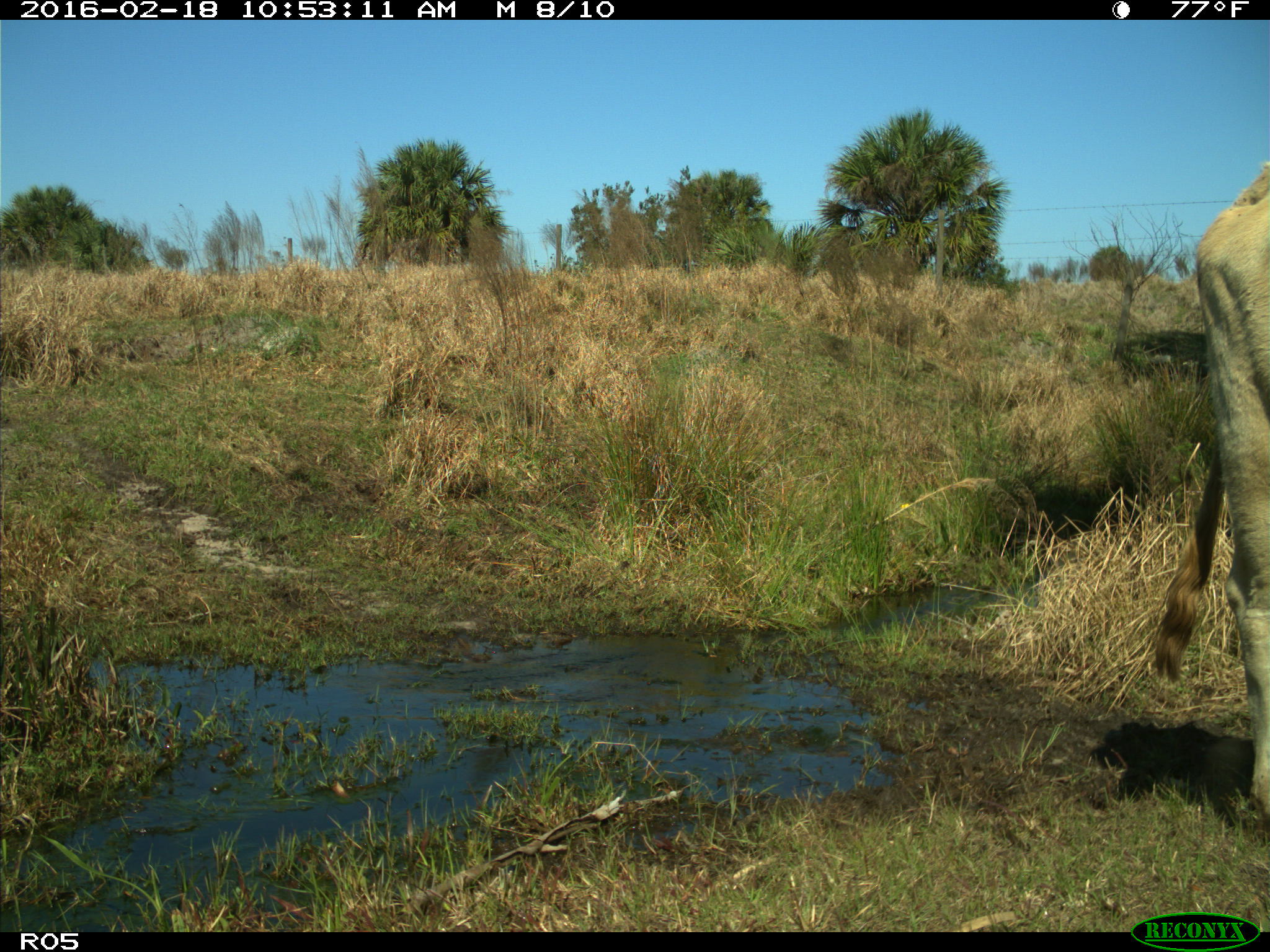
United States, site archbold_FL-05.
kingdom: Animalia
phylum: Chordata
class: Mammalia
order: Artiodactyla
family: Bovidae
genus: Bos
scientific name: Bos taurus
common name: domestic cow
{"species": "Bos taurus (domestic cow)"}